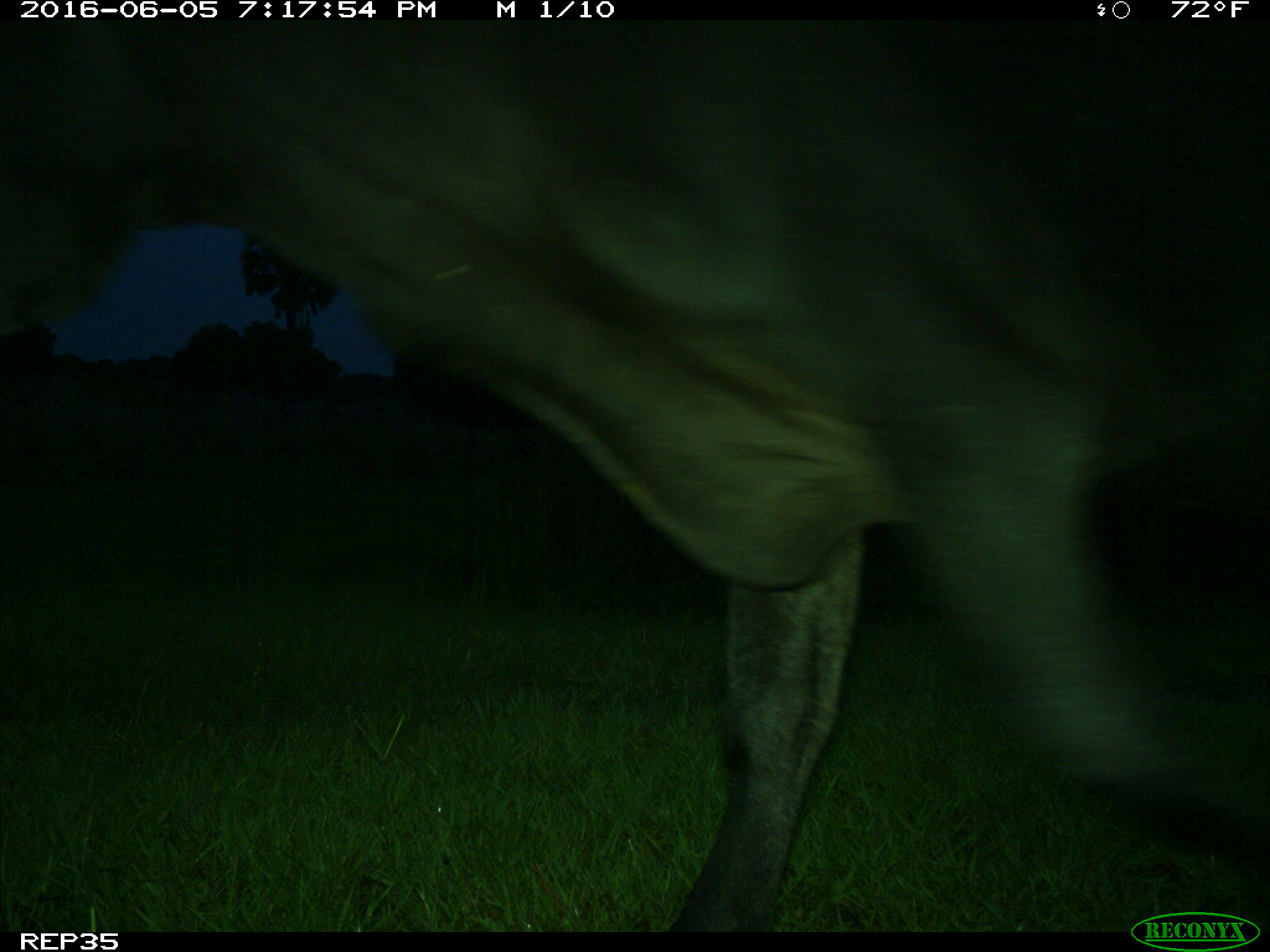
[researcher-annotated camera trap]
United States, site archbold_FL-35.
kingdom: Animalia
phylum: Chordata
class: Mammalia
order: Artiodactyla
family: Bovidae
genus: Bos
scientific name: Bos taurus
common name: domestic cow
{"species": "Bos taurus (domestic cow)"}